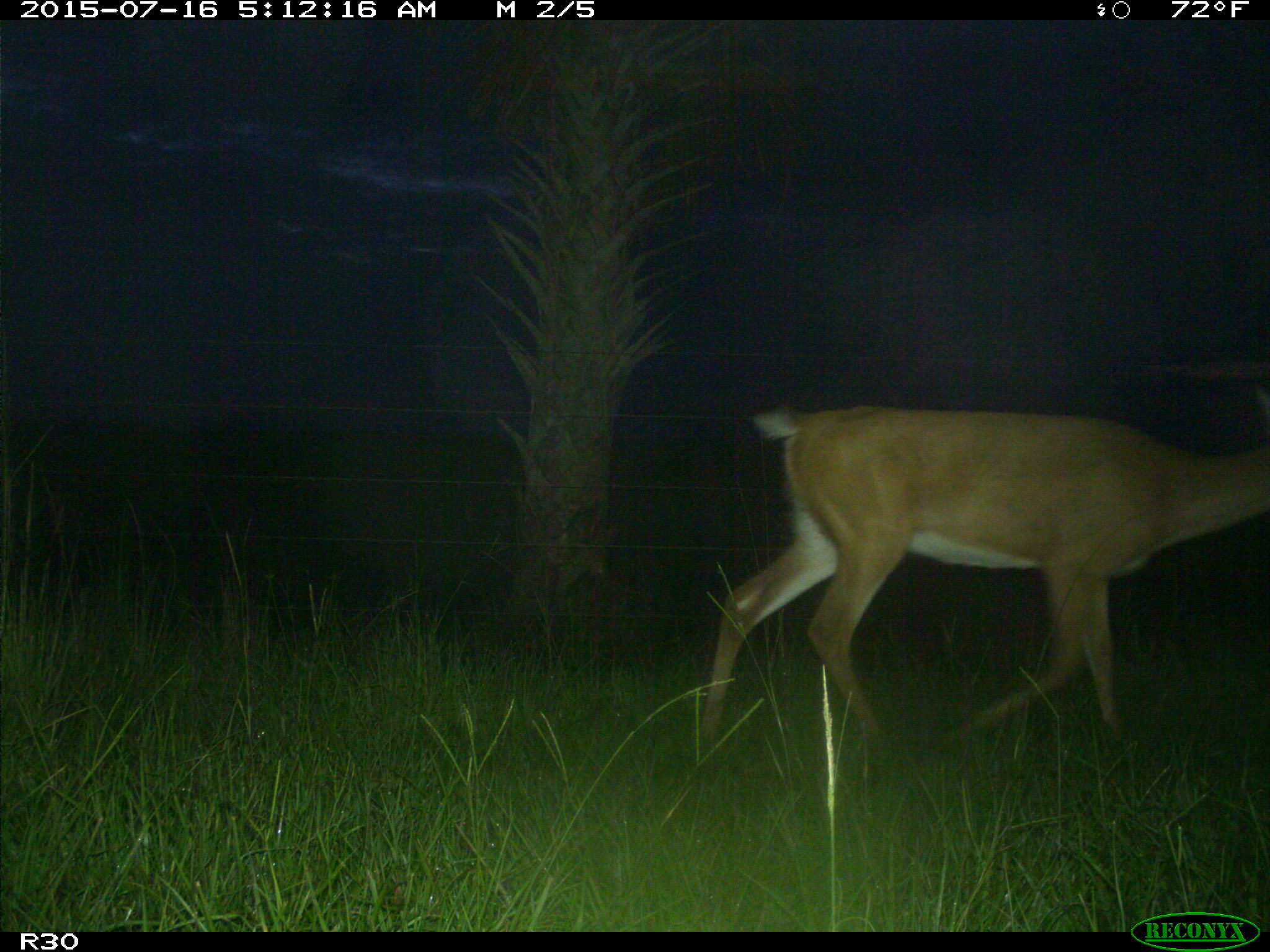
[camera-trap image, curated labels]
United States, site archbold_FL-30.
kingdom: Animalia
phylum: Chordata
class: Mammalia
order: Artiodactyla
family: Cervidae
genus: Odocoileus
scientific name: Odocoileus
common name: deer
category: unidentified deer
Unidentified deer (deer) (Odocoileus).